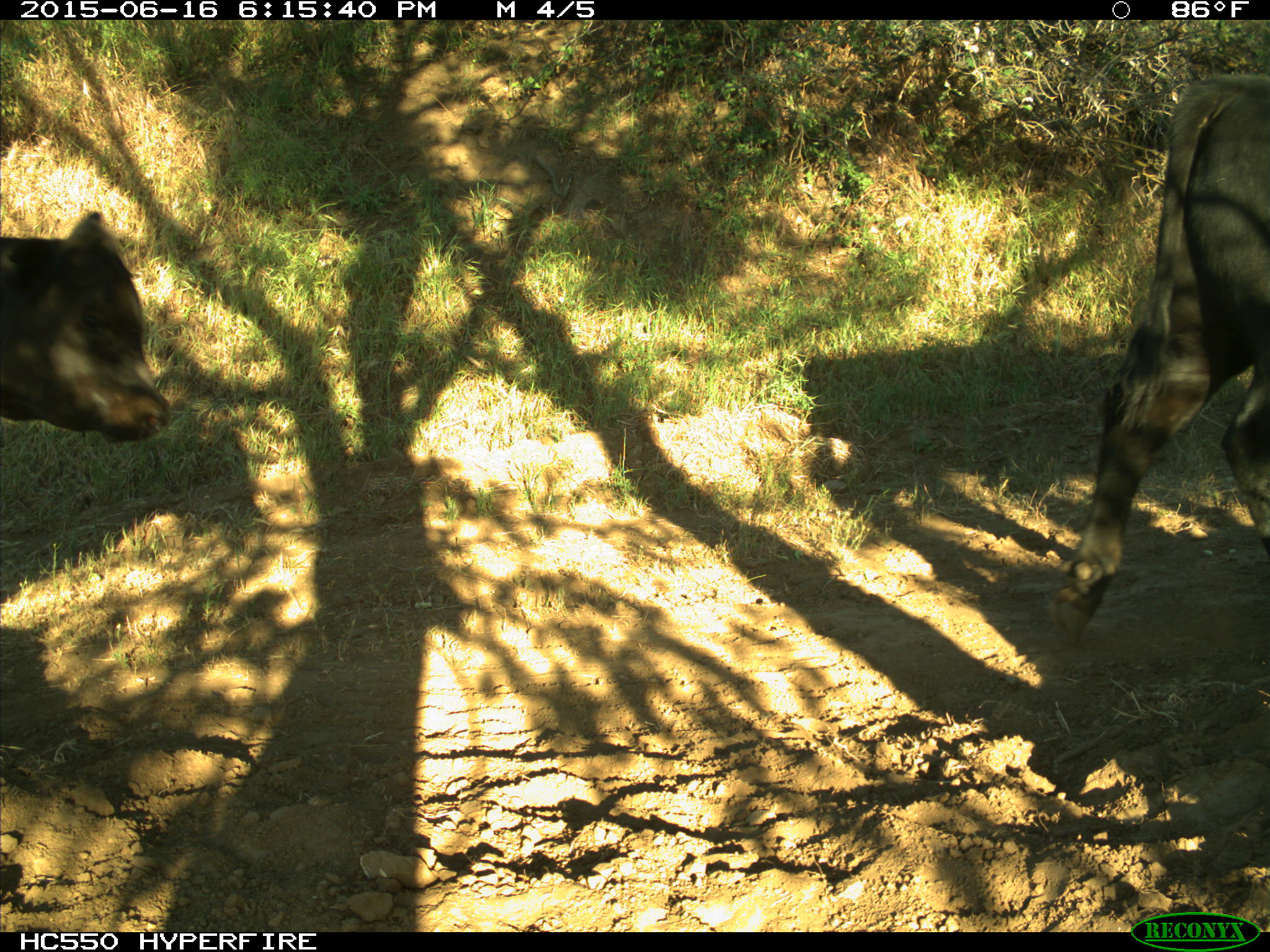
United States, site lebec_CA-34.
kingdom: Animalia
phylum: Chordata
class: Mammalia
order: Artiodactyla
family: Bovidae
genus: Bos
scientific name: Bos taurus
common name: domestic cow